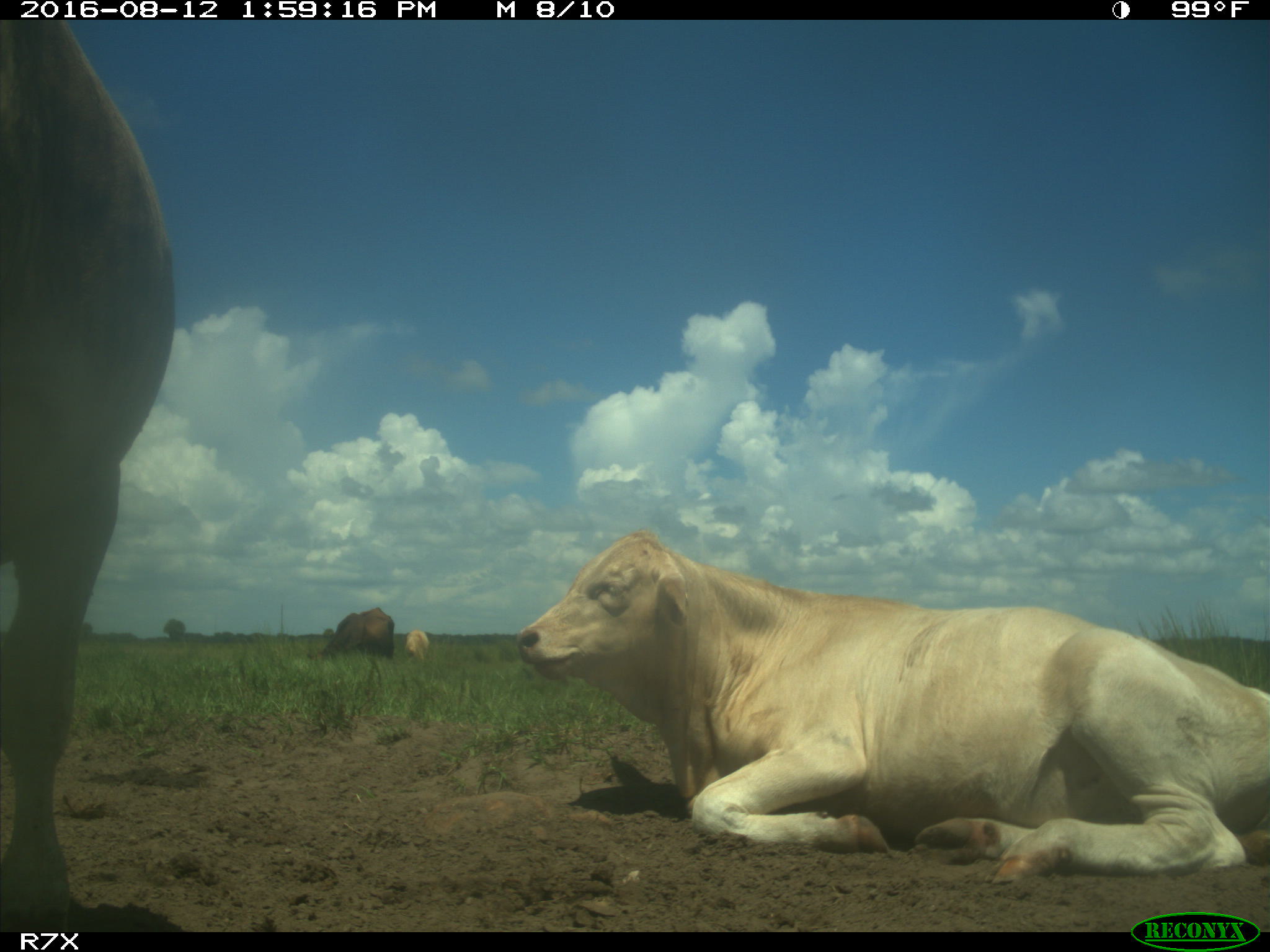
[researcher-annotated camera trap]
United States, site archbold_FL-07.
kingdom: Animalia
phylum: Chordata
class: Mammalia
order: Artiodactyla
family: Bovidae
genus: Bos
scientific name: Bos taurus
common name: domestic cow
Bos taurus (domestic cow).